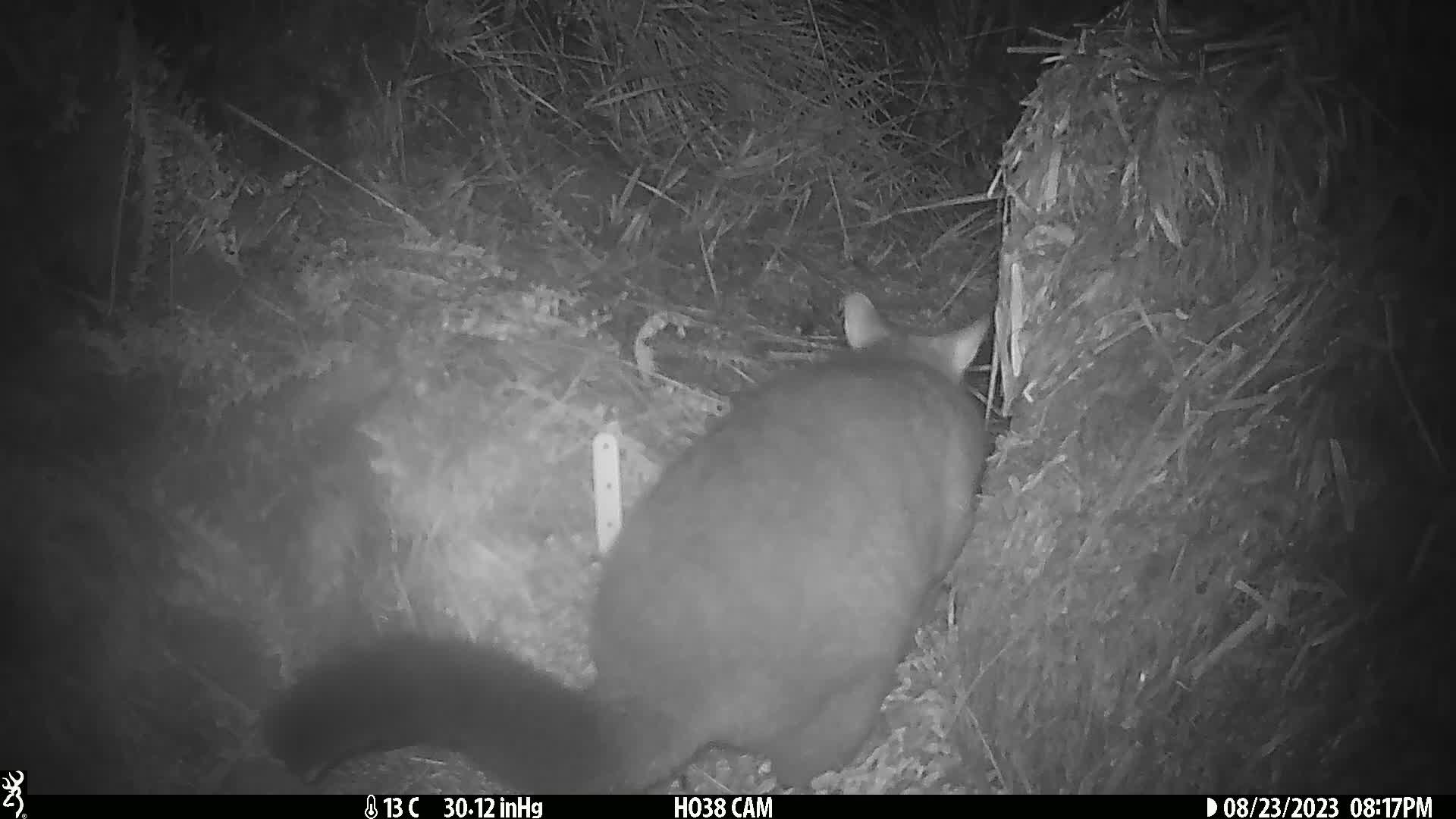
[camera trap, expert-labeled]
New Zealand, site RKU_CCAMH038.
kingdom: Animalia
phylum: Chordata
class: Mammalia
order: Diprotodontia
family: Phalangeridae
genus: Trichosurus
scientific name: Trichosurus vulpecula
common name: common brushtail possum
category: possum